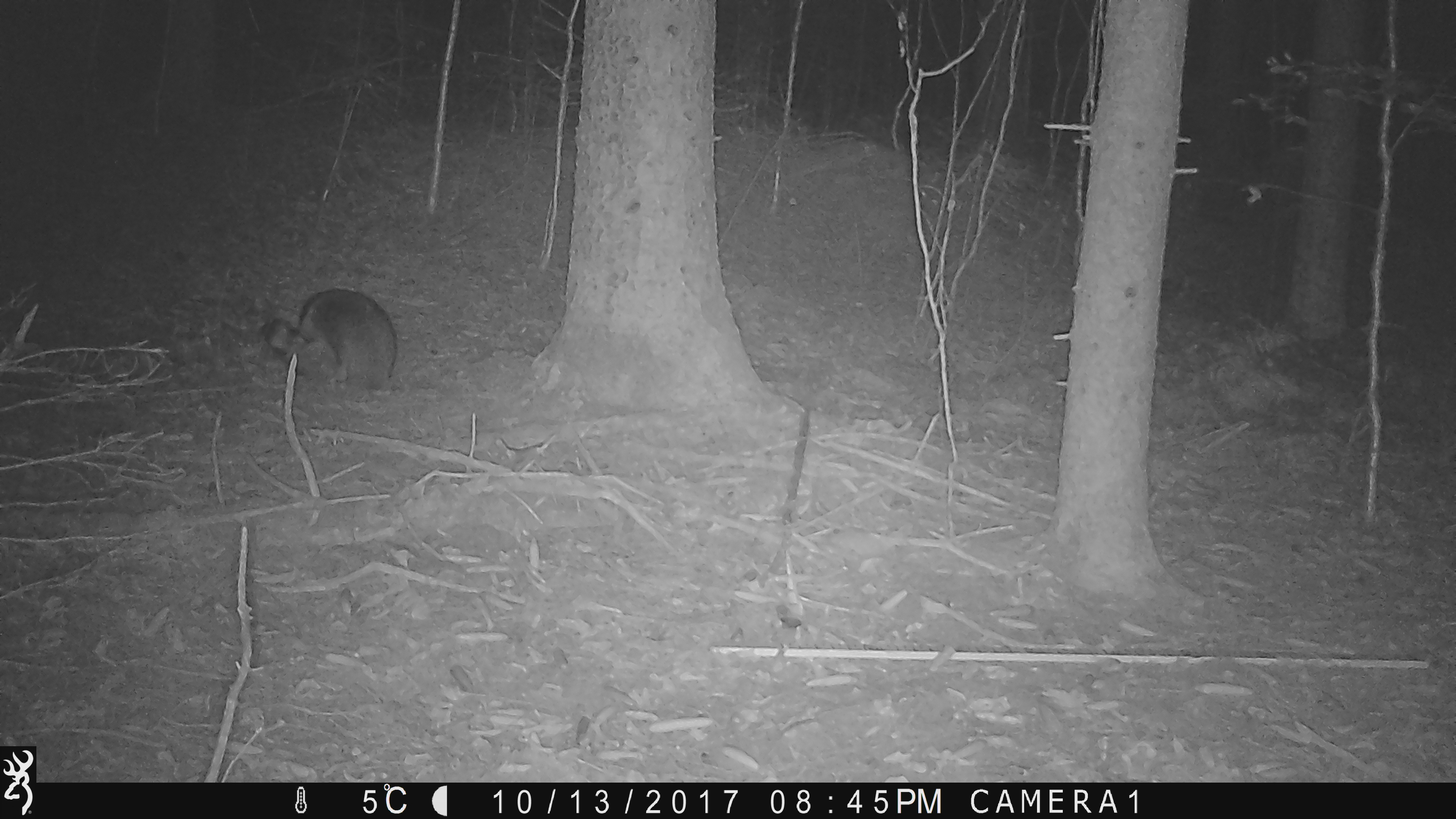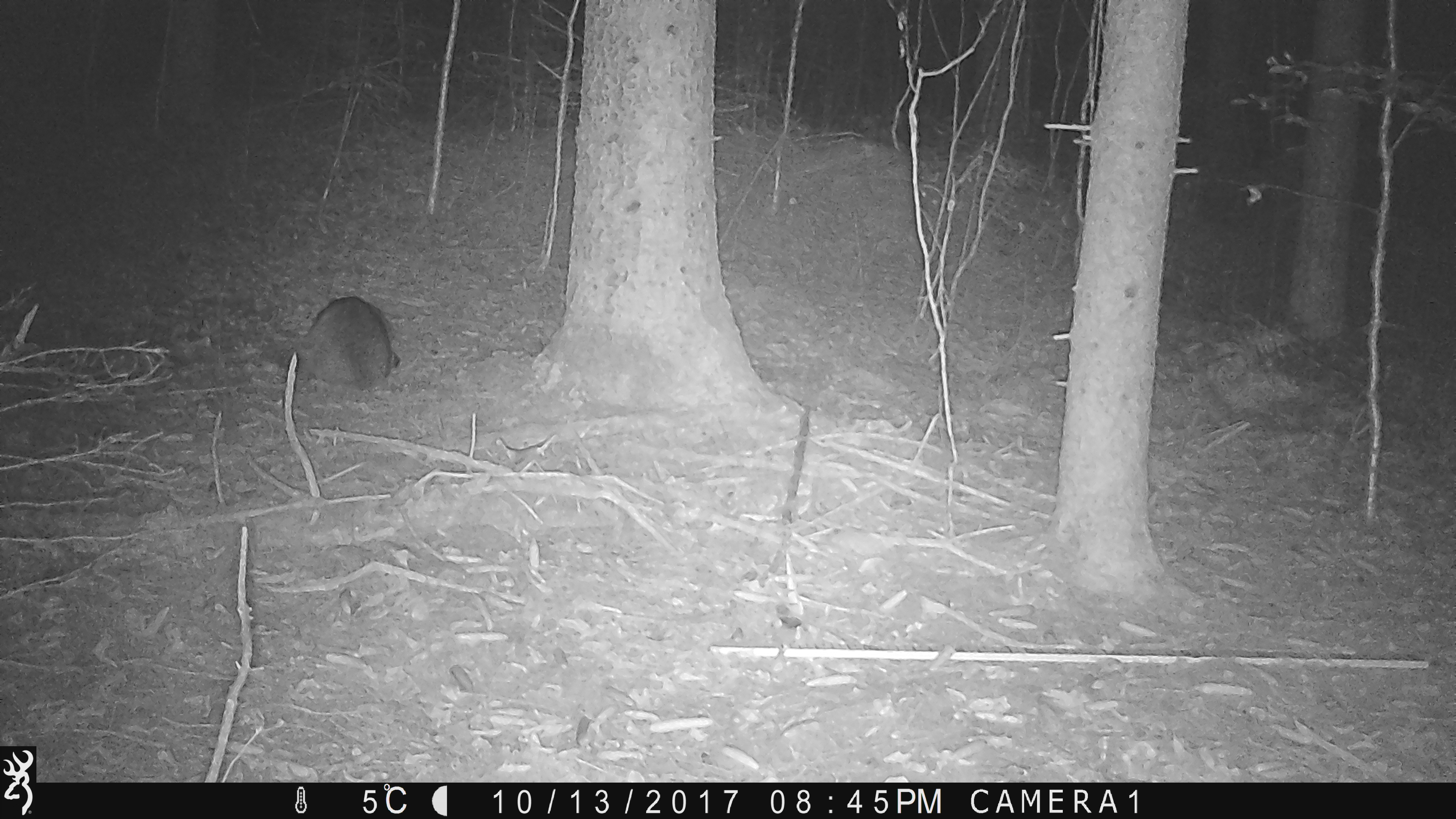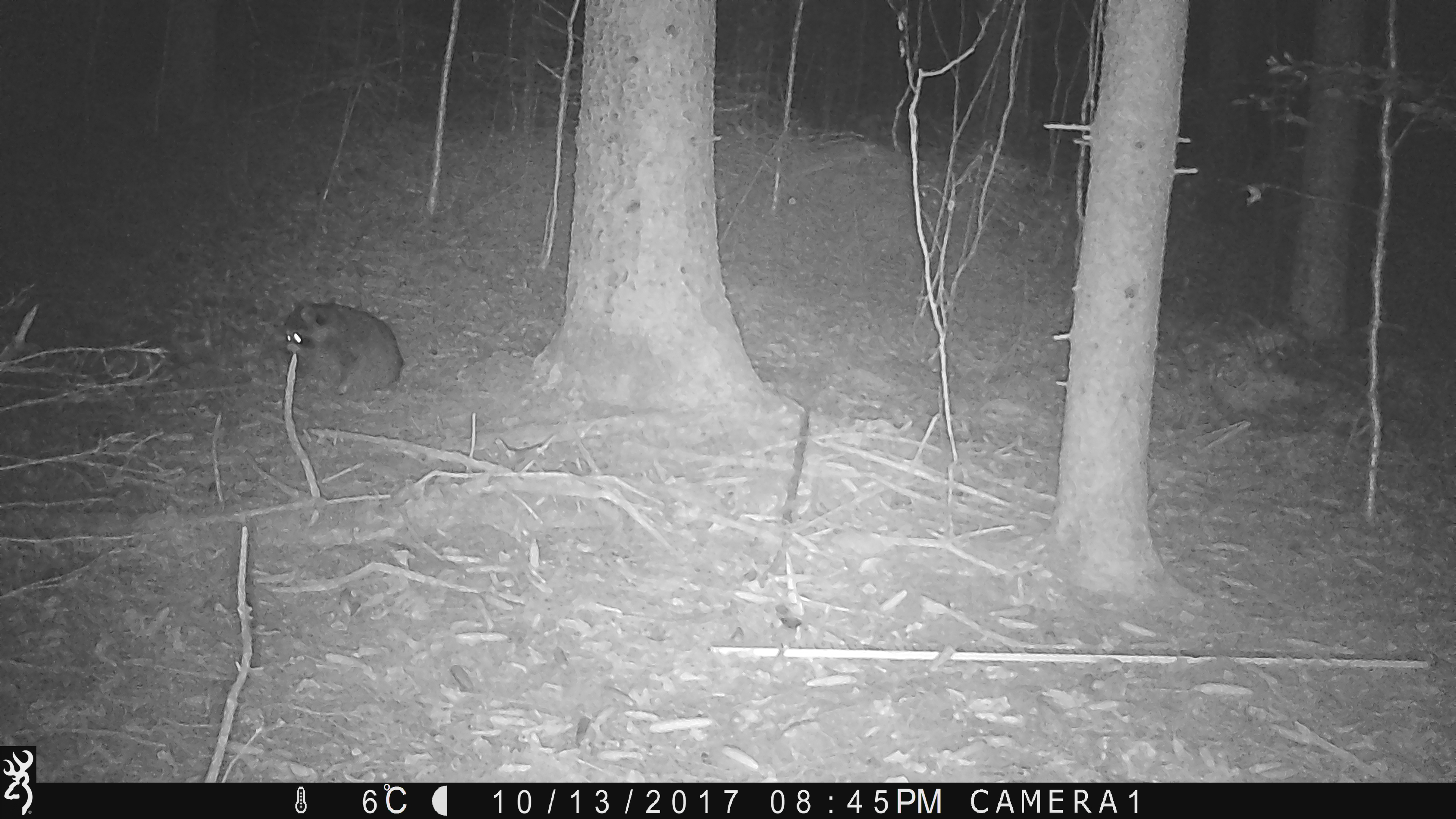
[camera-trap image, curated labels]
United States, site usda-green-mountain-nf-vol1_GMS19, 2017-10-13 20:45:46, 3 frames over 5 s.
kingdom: Animalia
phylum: Chordata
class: Mammalia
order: Carnivora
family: Procyonidae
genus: Procyon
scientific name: Procyon lotor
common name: raccoon